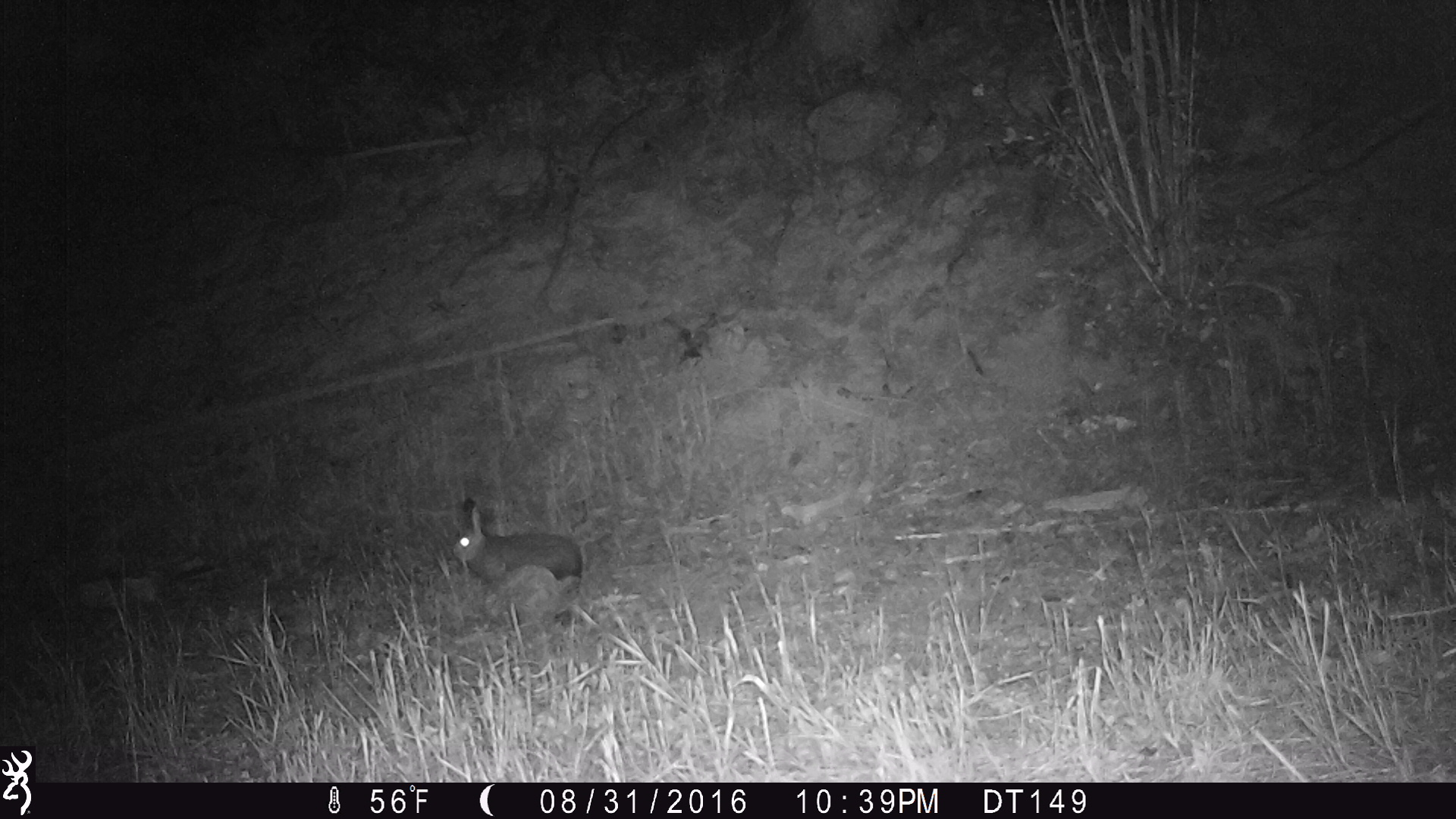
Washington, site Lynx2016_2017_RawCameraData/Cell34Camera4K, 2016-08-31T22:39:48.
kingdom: Animalia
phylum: Chordata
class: Mammalia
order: Lagomorpha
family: Leporidae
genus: Lepus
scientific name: Lepus americanus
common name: snowshoe hare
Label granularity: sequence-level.